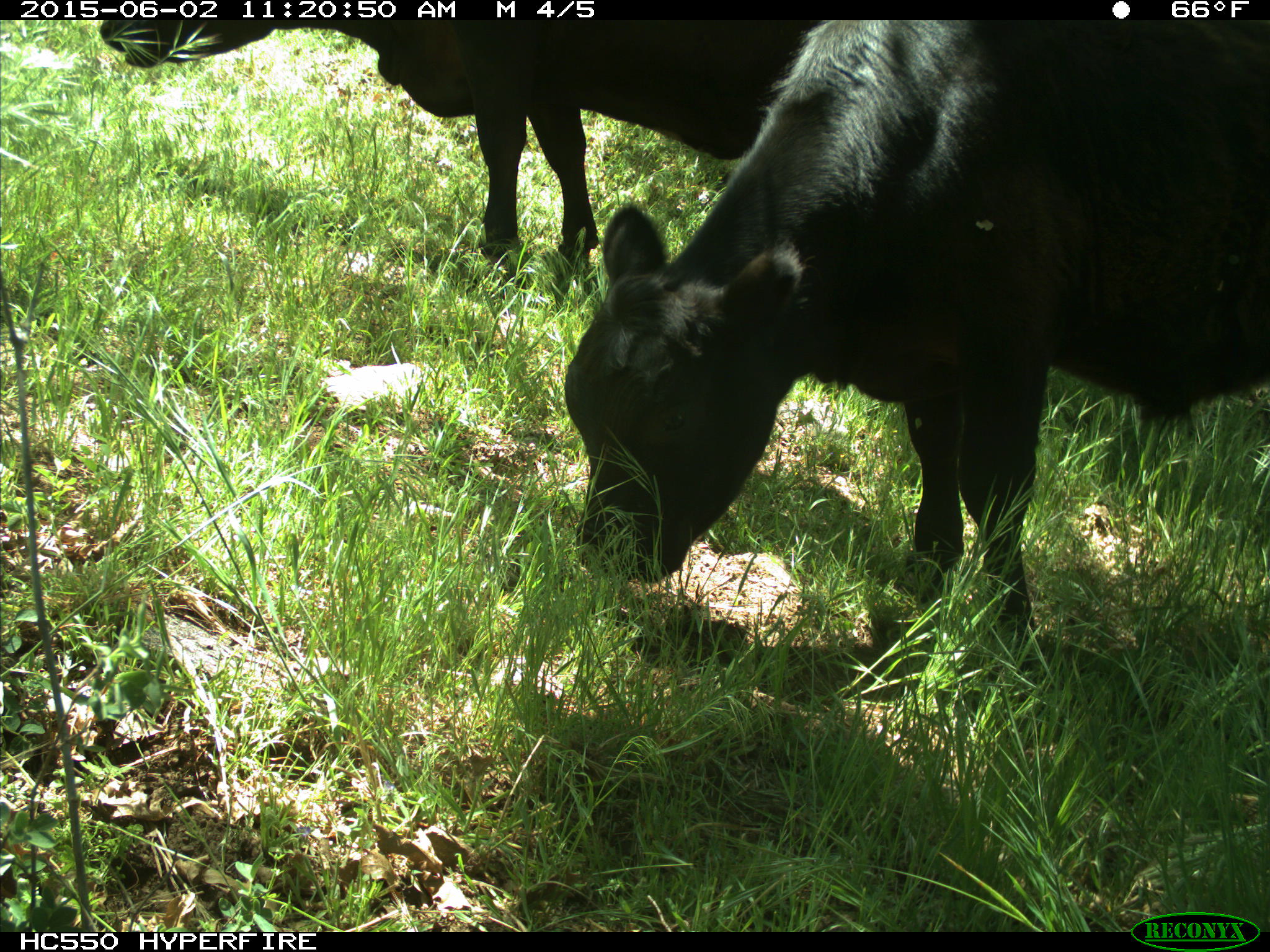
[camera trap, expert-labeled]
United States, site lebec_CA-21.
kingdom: Animalia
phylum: Chordata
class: Mammalia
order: Artiodactyla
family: Bovidae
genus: Bos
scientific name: Bos taurus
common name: domestic cow